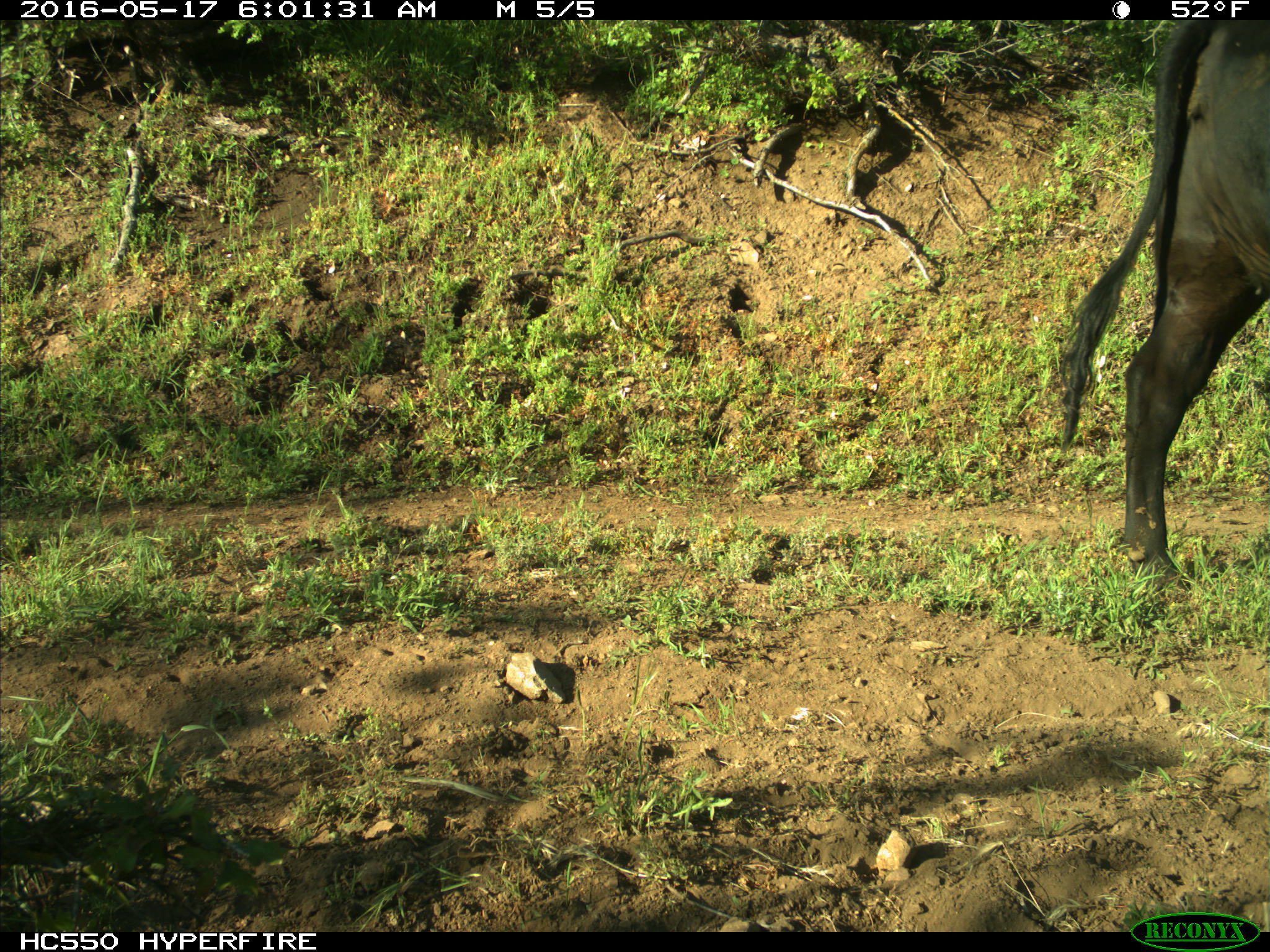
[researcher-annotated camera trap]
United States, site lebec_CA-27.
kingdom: Animalia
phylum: Chordata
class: Mammalia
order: Artiodactyla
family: Bovidae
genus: Bos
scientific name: Bos taurus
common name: domestic cow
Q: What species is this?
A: Bos taurus (domestic cow).